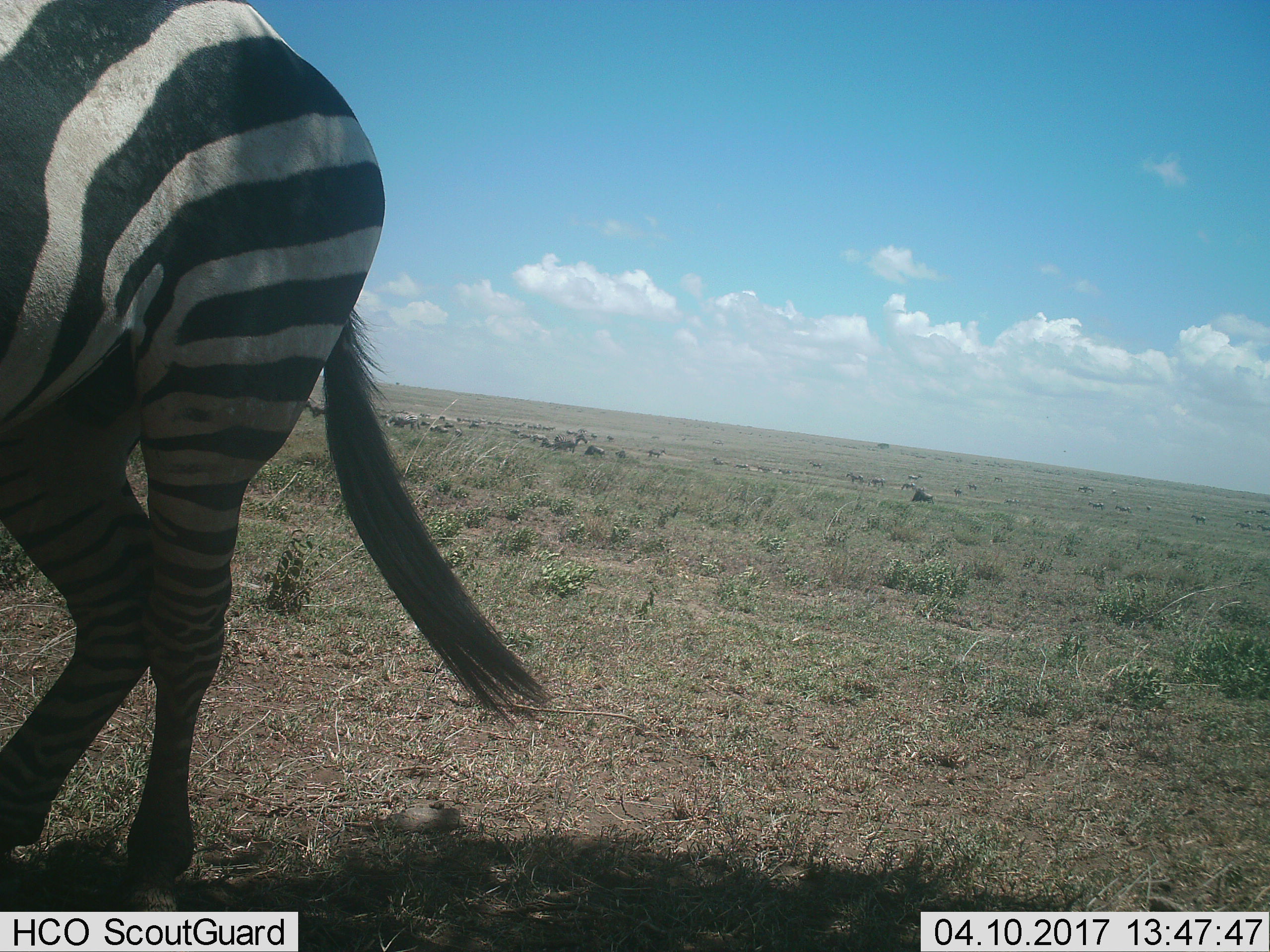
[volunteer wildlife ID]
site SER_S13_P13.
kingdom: Animalia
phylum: Chordata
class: Mammalia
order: Perissodactyla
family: Equidae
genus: Equus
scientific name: Equus quagga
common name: plains zebra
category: zebraplains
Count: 1.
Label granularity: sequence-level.